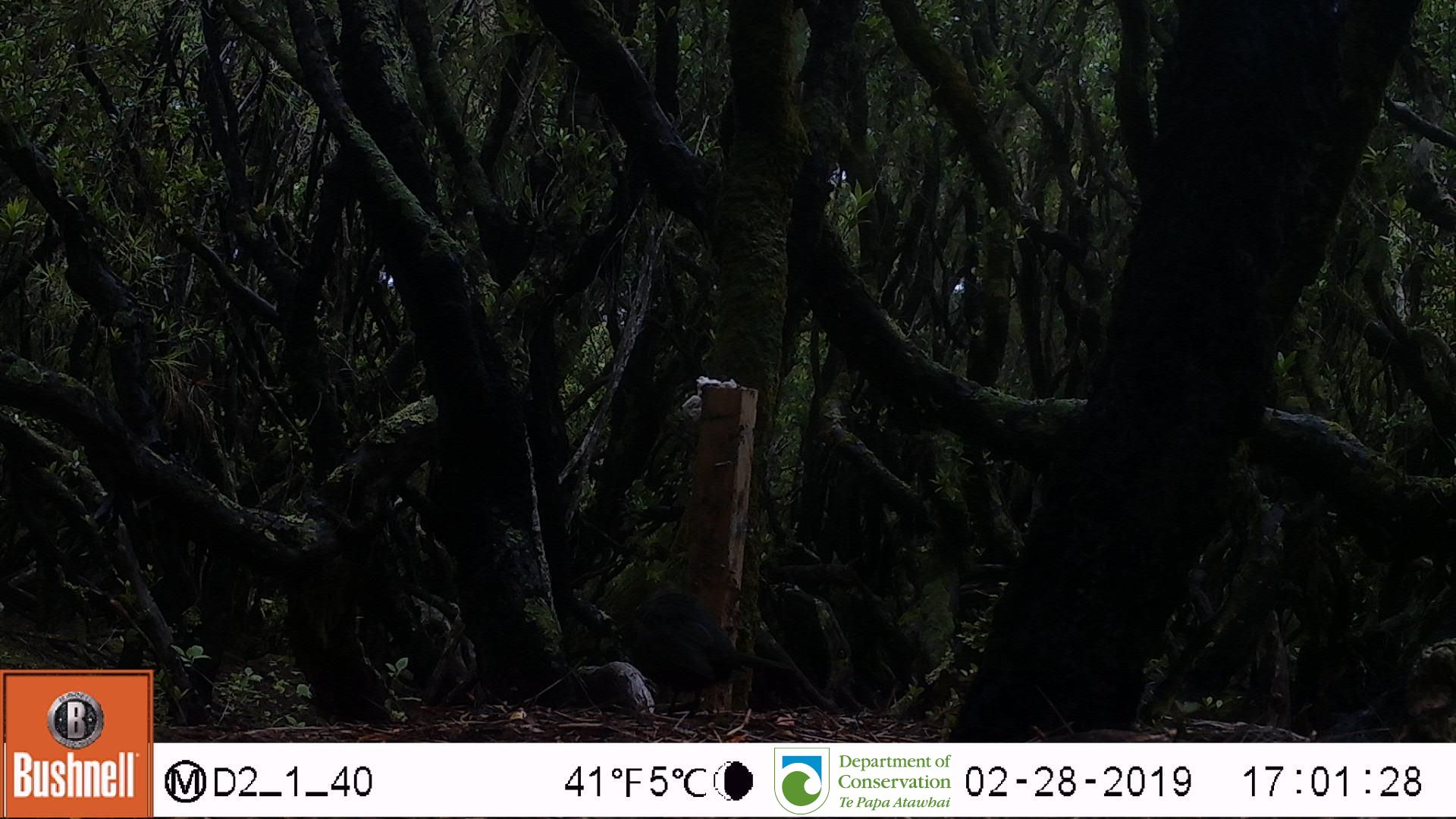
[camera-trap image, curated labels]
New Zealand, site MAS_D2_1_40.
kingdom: Animalia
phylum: Chordata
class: Aves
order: Passeriformes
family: Turdidae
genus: Turdus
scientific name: Turdus merula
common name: eurasian blackbird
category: blackbird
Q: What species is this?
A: Blackbird (eurasian blackbird) (Turdus merula).